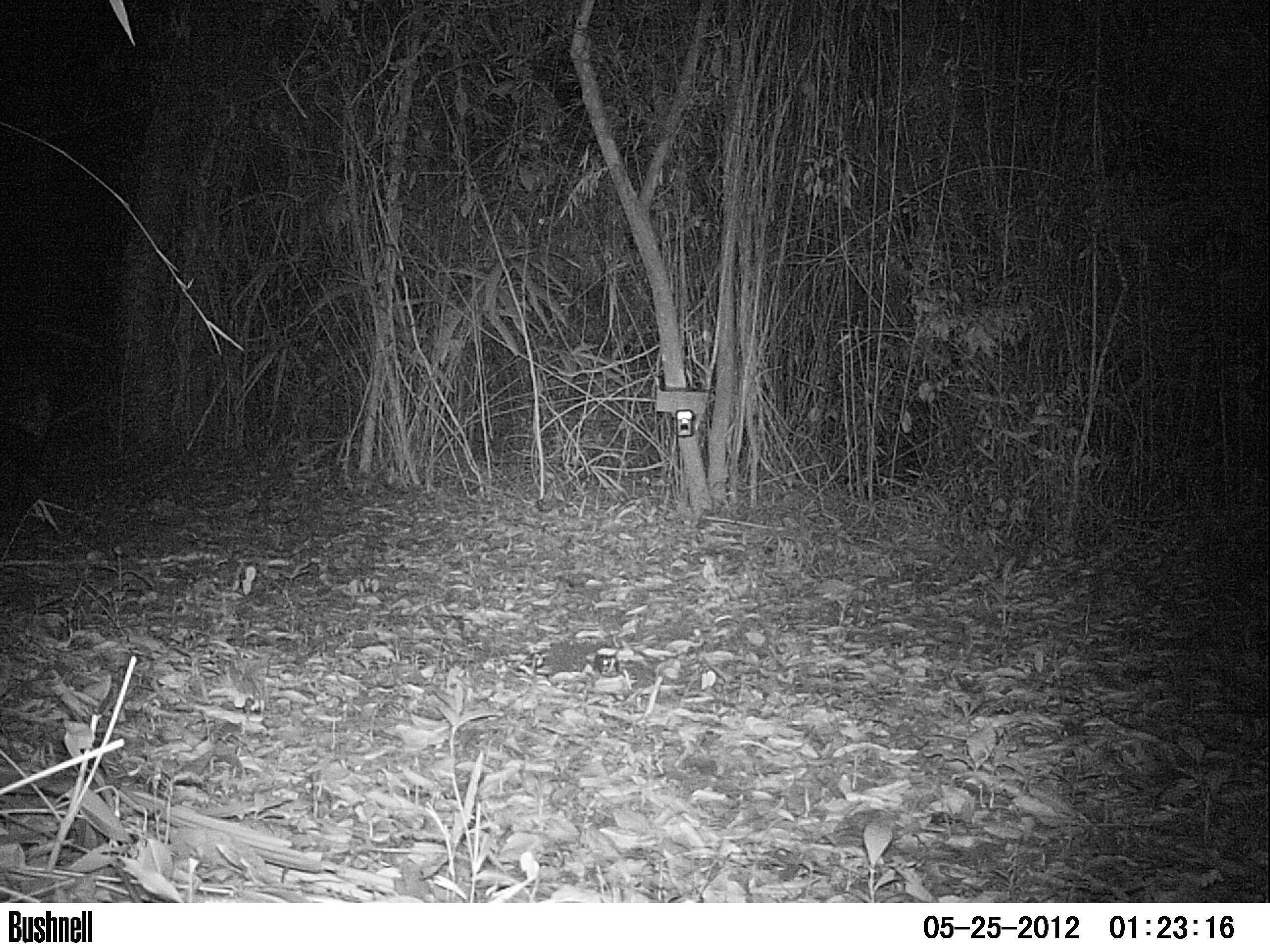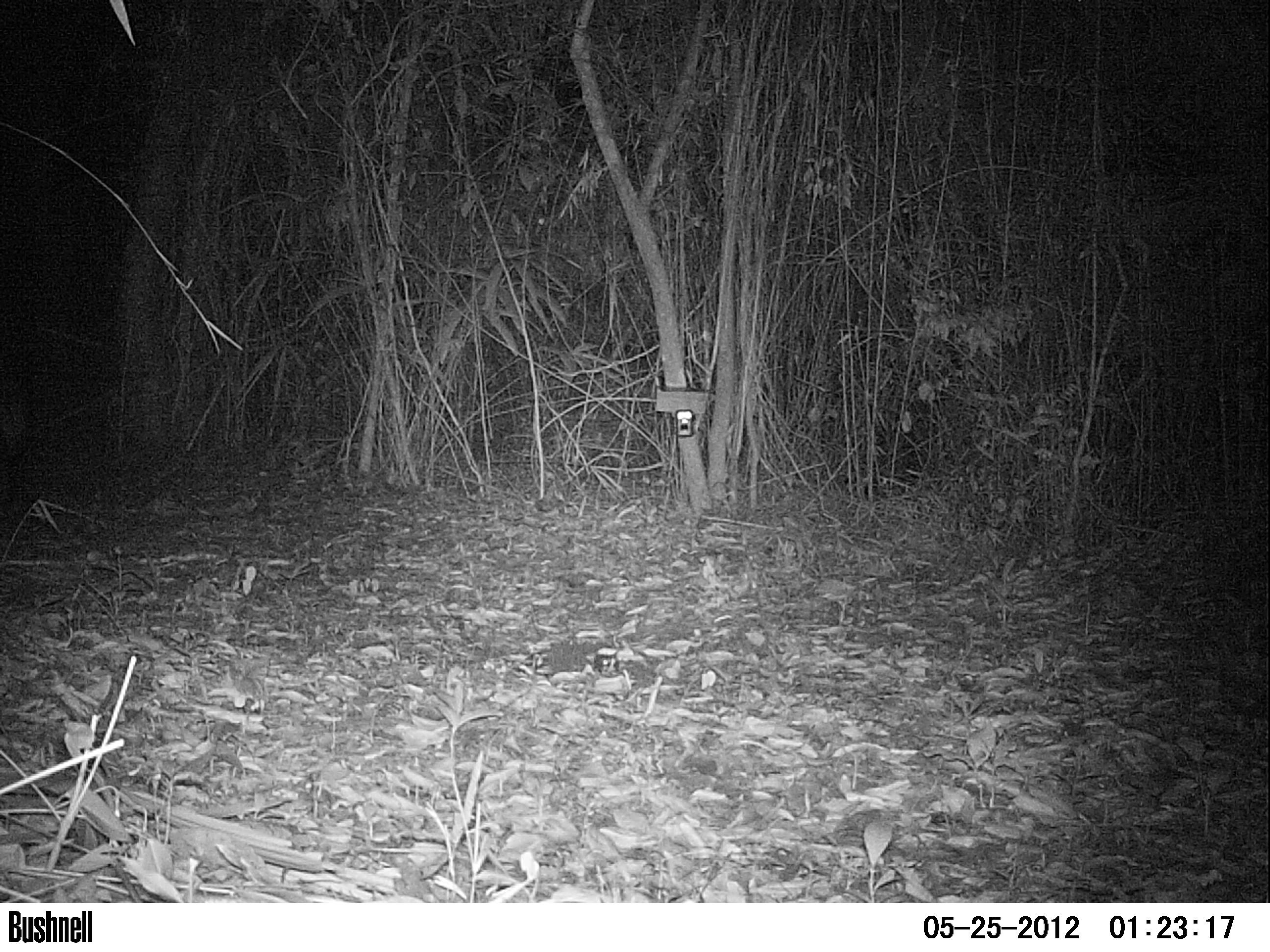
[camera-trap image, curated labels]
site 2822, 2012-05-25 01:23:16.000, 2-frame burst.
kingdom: Animalia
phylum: Chordata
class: Mammalia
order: Perissodactyla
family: Tapiridae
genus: Tapirus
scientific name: Tapirus bairdii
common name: baird's tapir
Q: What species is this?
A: Tapirus bairdii (baird's tapir).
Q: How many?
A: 1.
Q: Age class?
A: Adult.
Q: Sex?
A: Male.